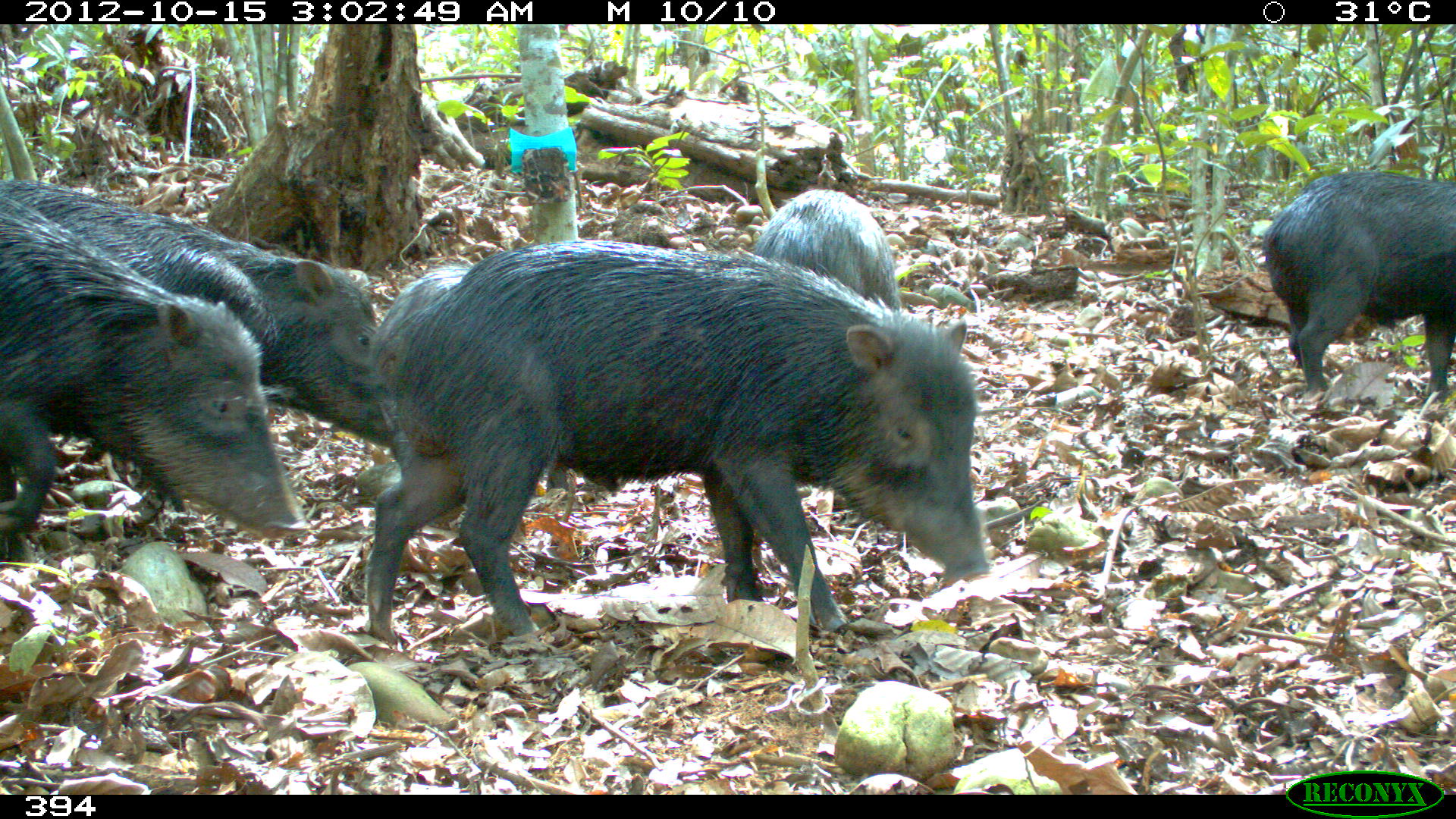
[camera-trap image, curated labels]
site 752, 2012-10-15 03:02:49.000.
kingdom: Animalia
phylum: Chordata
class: Mammalia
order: Artiodactyla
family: Tayassuidae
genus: Tayassu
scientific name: Tayassu pecari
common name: white-lipped peccary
Tayassu pecari (white-lipped peccary).